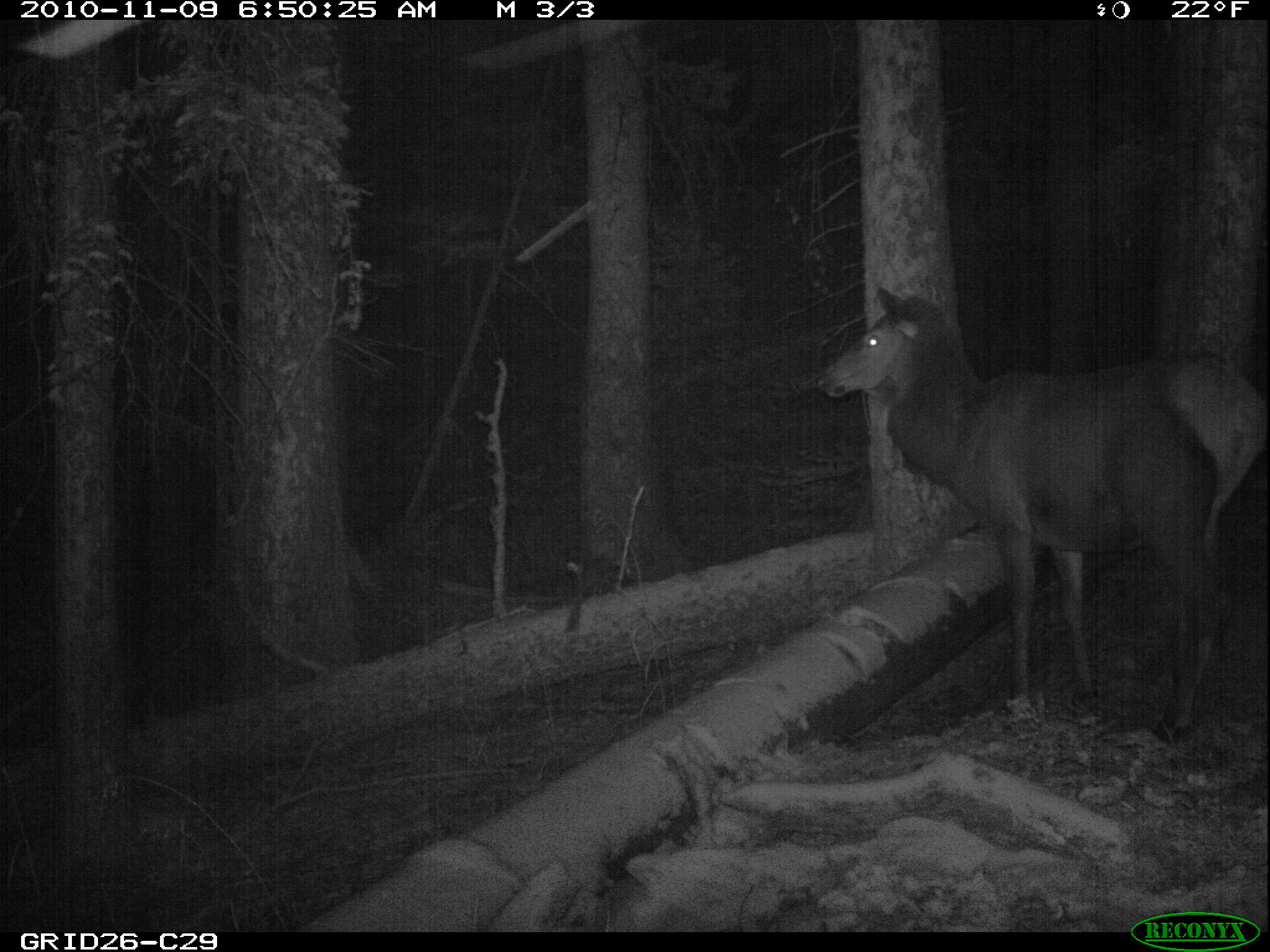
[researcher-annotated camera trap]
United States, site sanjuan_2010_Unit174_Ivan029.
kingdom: Animalia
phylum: Chordata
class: Mammalia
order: Artiodactyla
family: Cervidae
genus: Cervus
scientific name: Cervus elaphus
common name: red deer